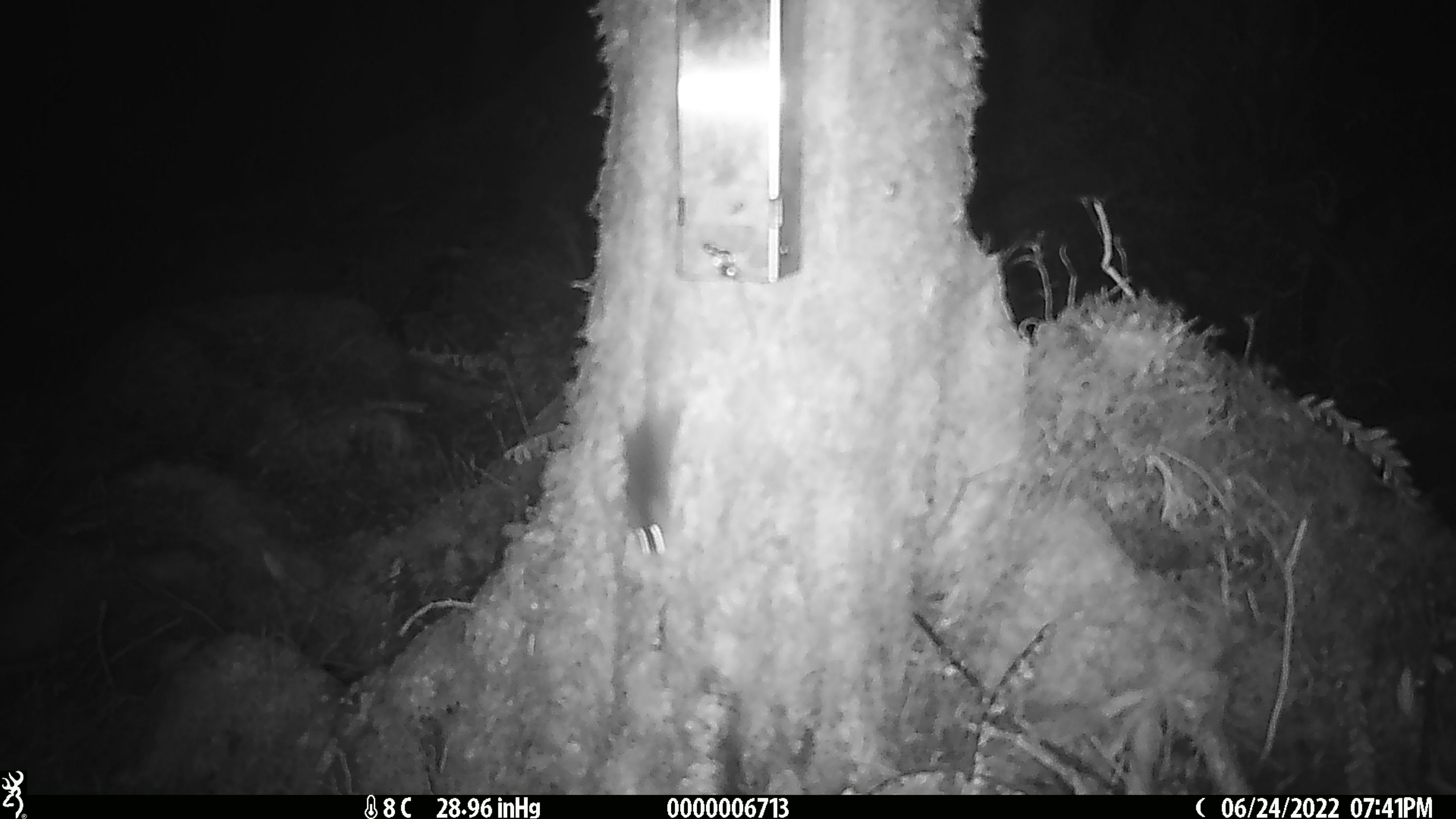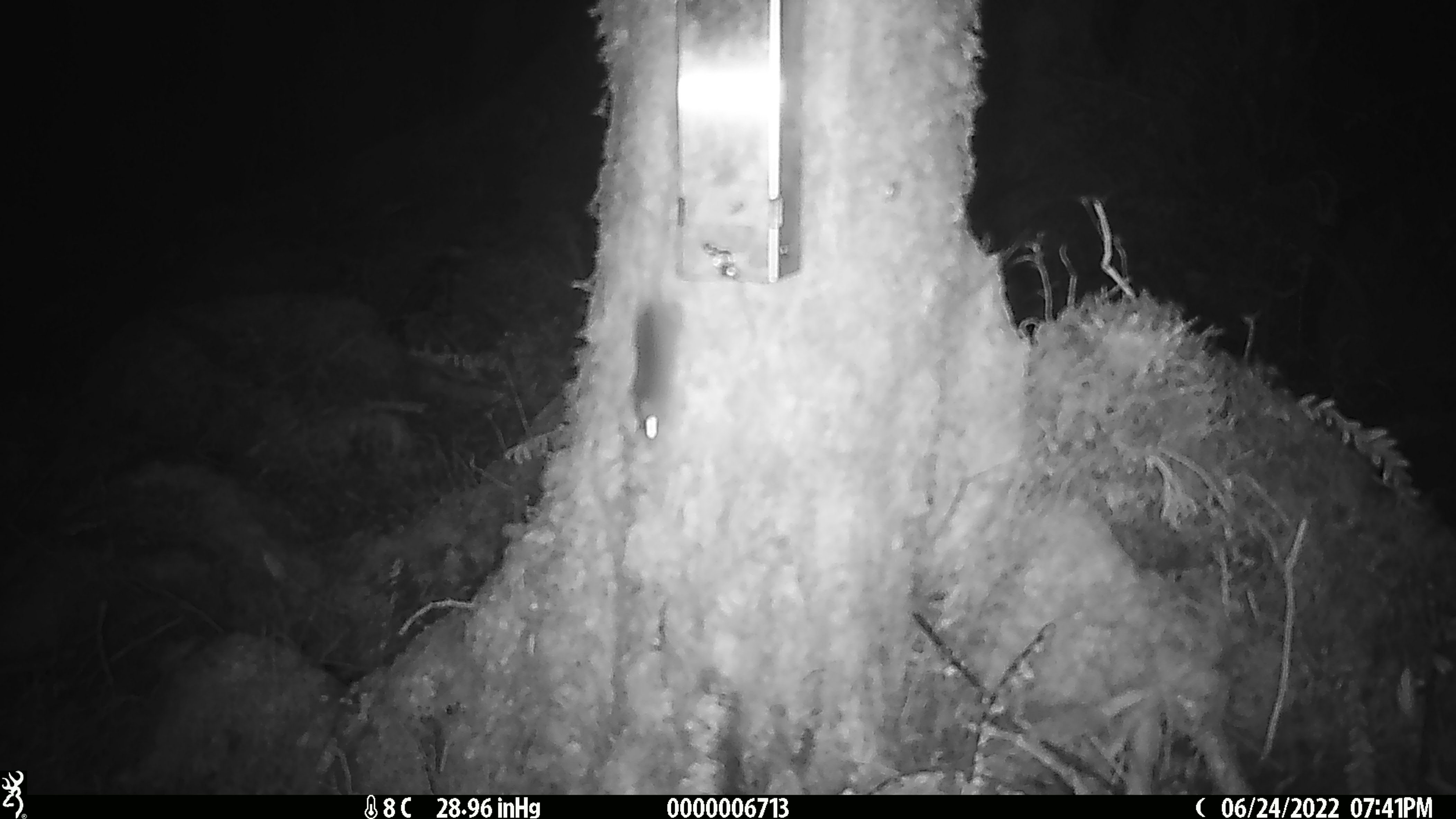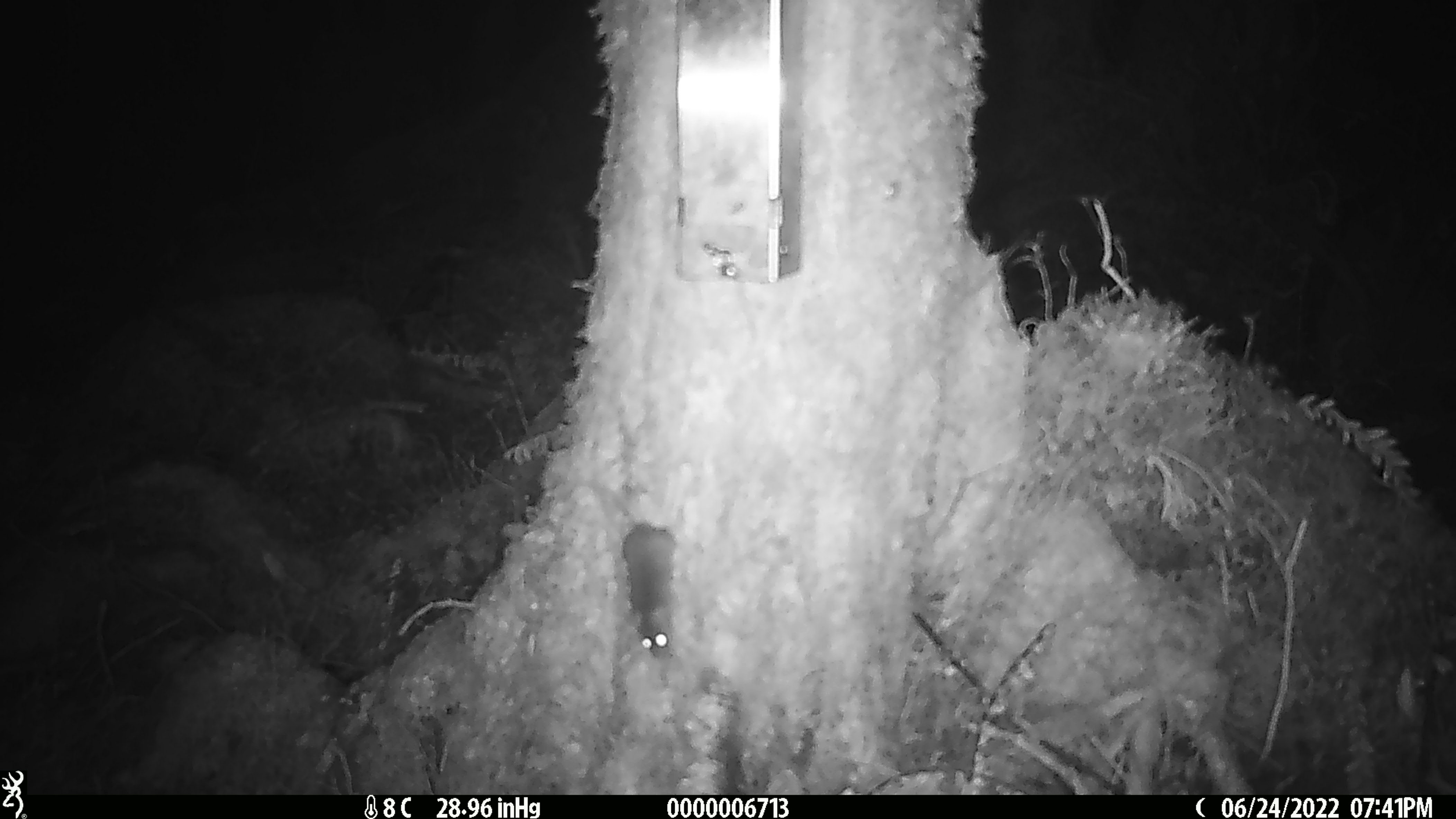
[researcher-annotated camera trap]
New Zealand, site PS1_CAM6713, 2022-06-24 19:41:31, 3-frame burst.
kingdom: Animalia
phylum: Chordata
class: Mammalia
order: Rodentia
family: Muridae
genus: Mus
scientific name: Mus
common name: mouse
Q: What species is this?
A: Mouse (Mus).